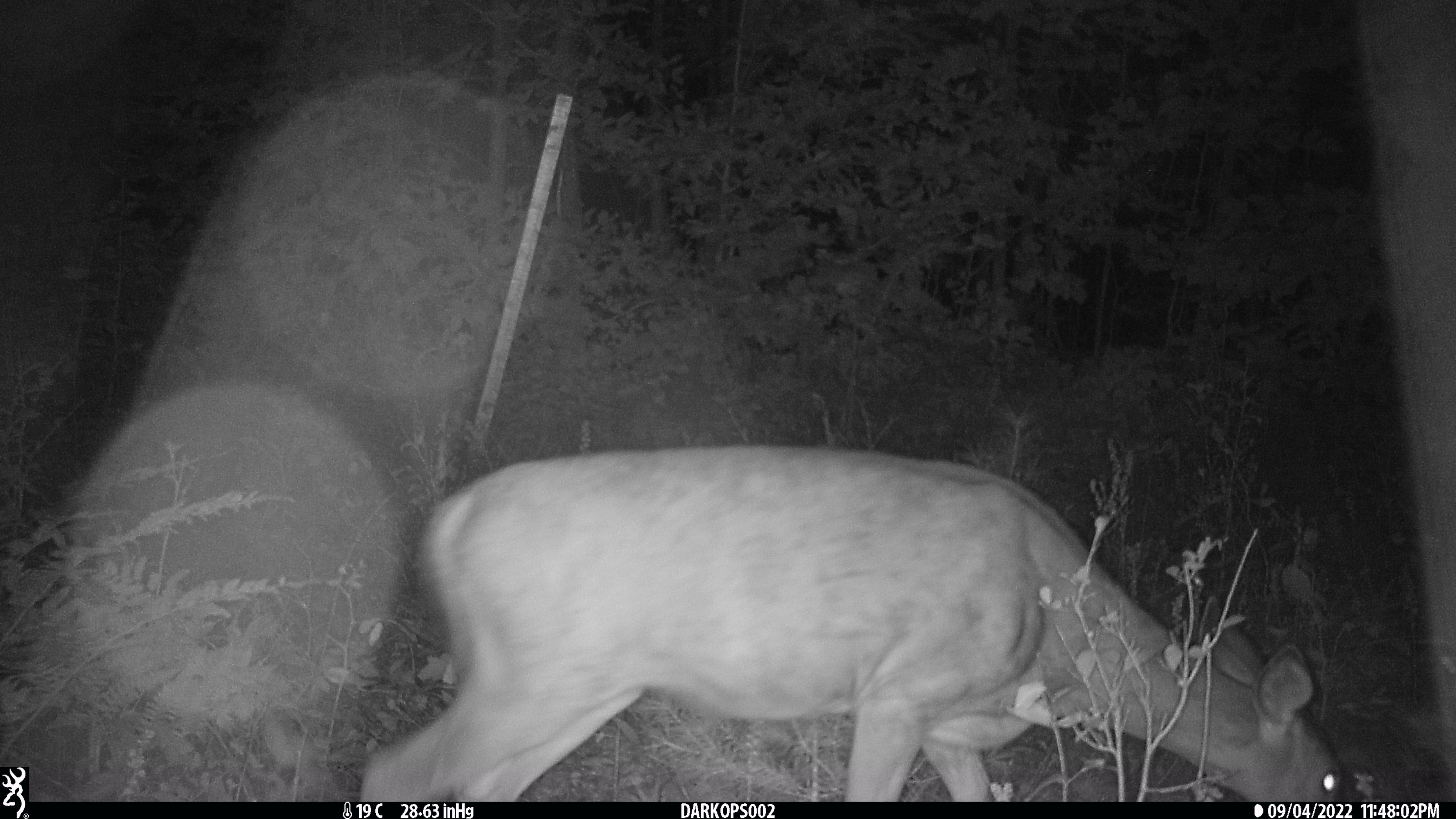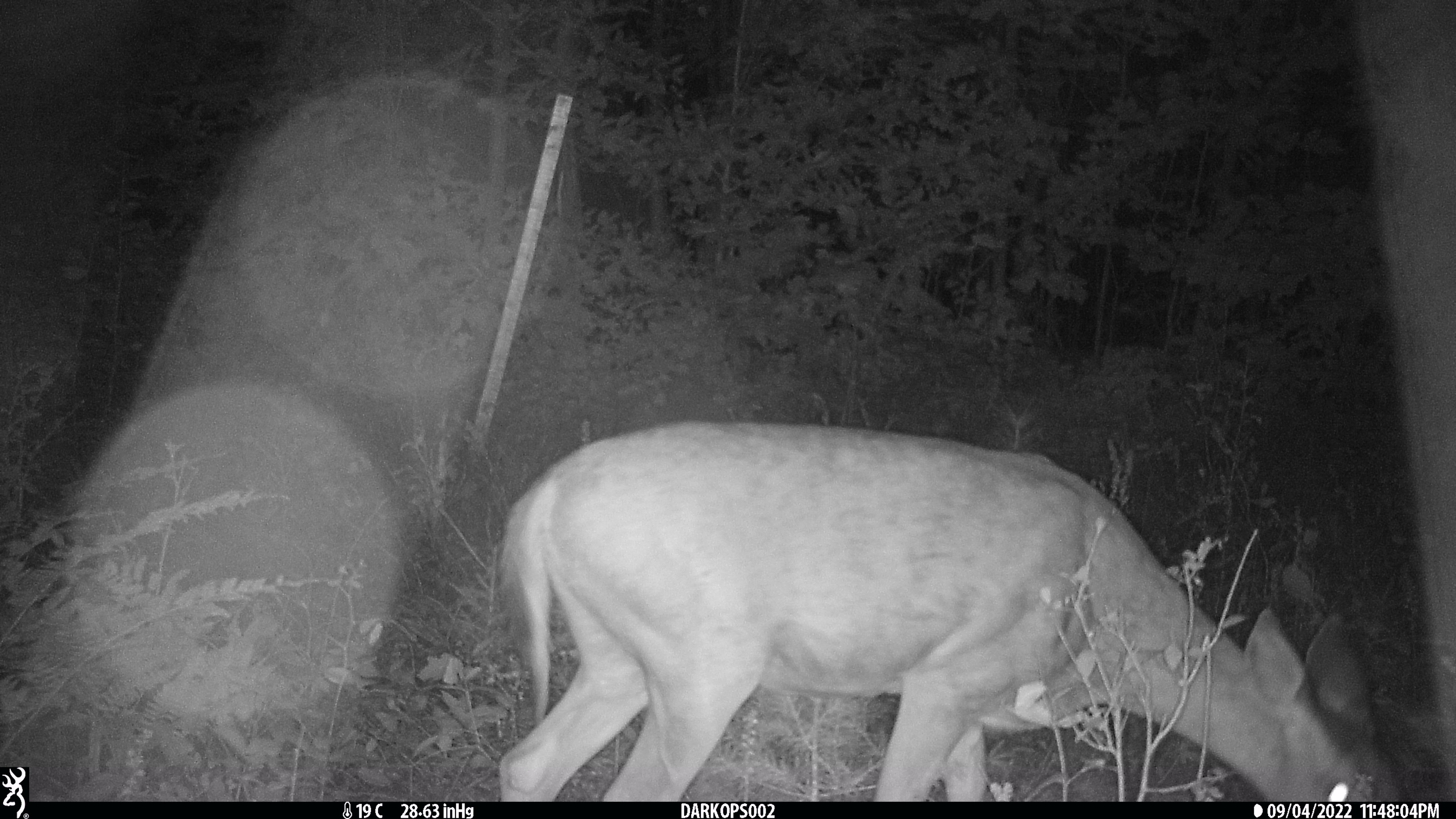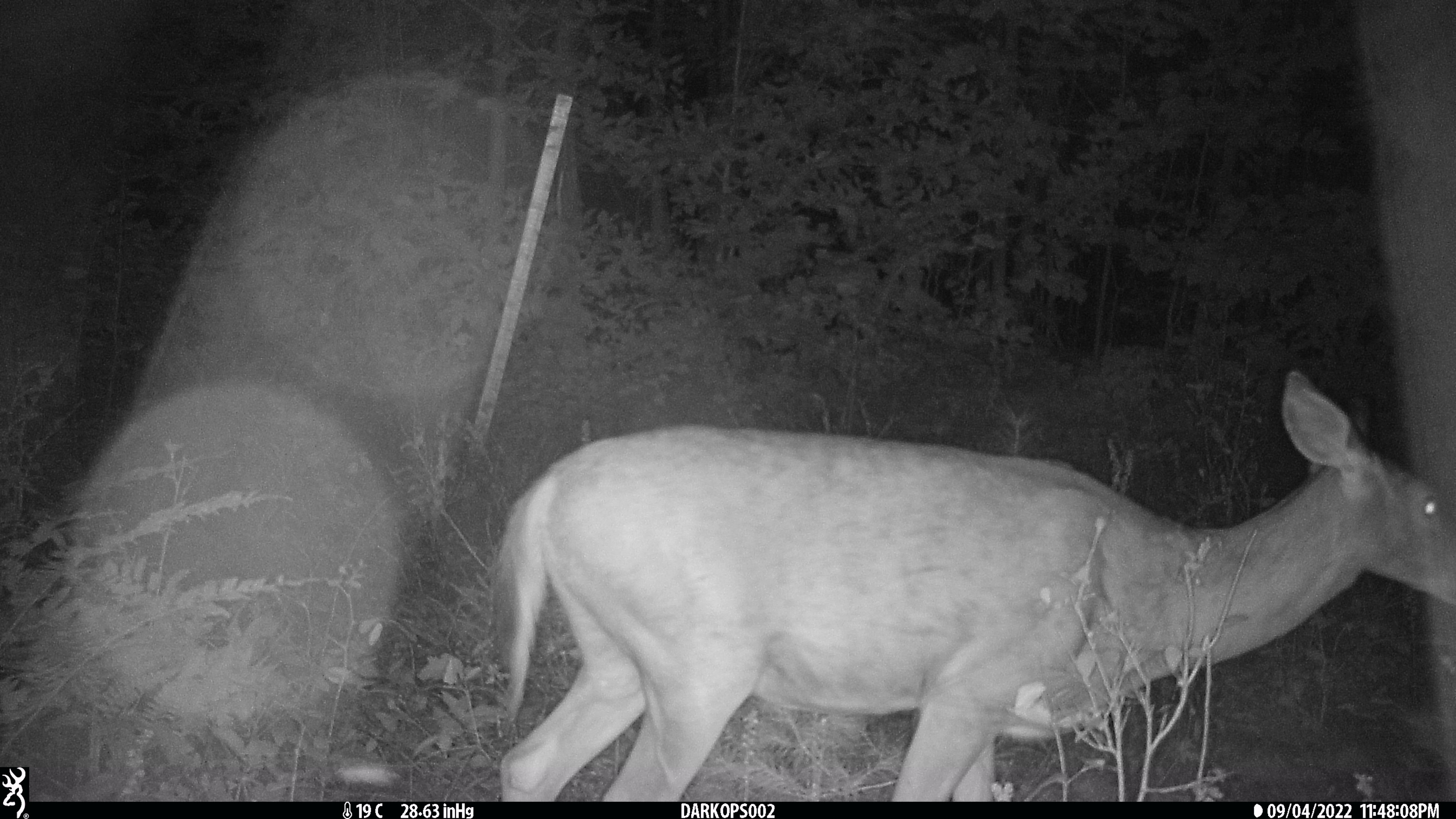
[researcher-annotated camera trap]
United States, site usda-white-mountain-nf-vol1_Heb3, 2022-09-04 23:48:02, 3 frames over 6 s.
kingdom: Animalia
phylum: Chordata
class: Mammalia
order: Artiodactyla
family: Cervidae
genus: Odocoileus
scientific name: Odocoileus virginianus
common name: white-tailed deer